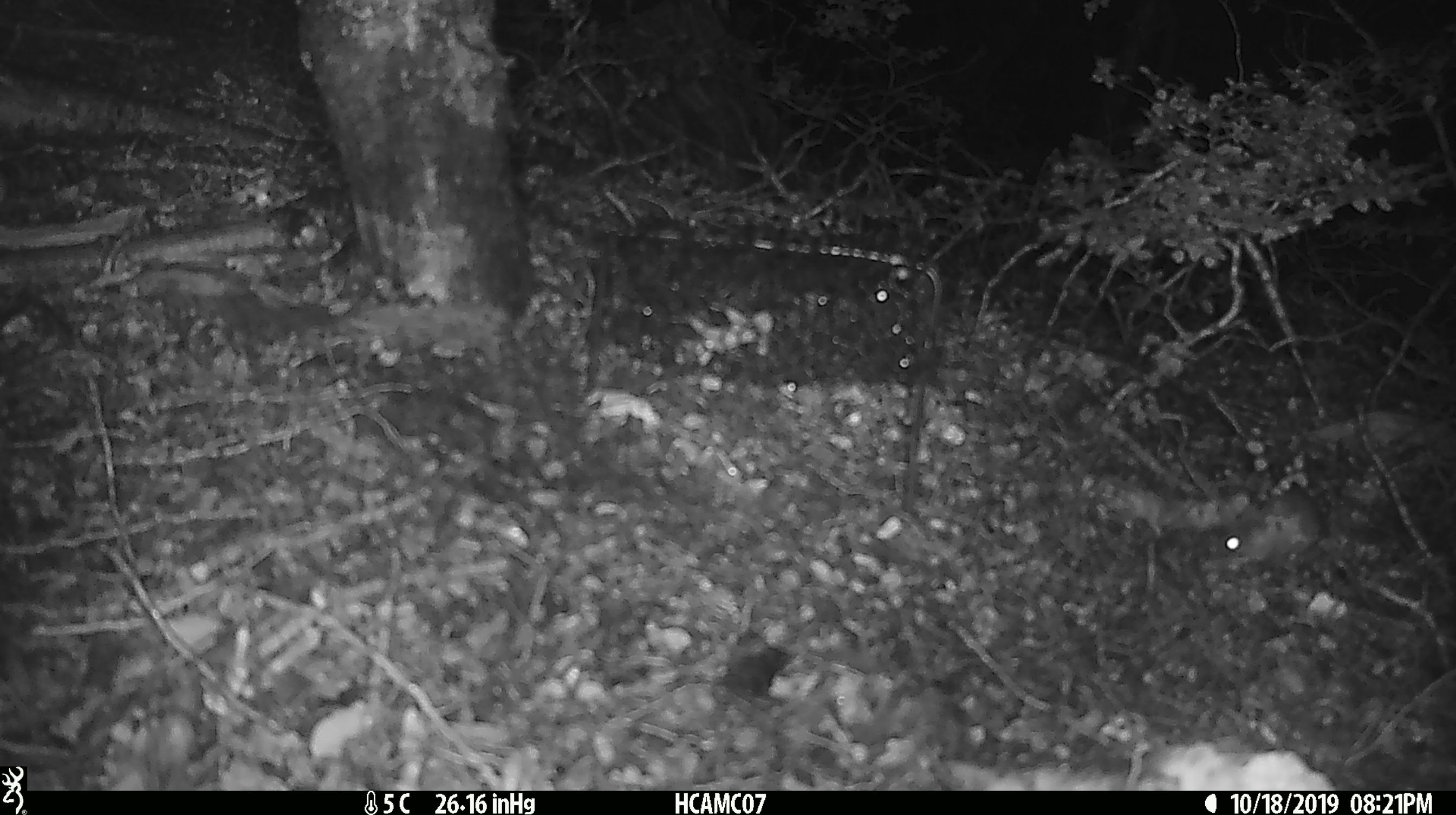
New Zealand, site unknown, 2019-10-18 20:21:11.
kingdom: Animalia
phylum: Chordata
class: Mammalia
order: Rodentia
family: Muridae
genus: Mus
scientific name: Mus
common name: mouse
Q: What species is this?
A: Mouse (Mus).